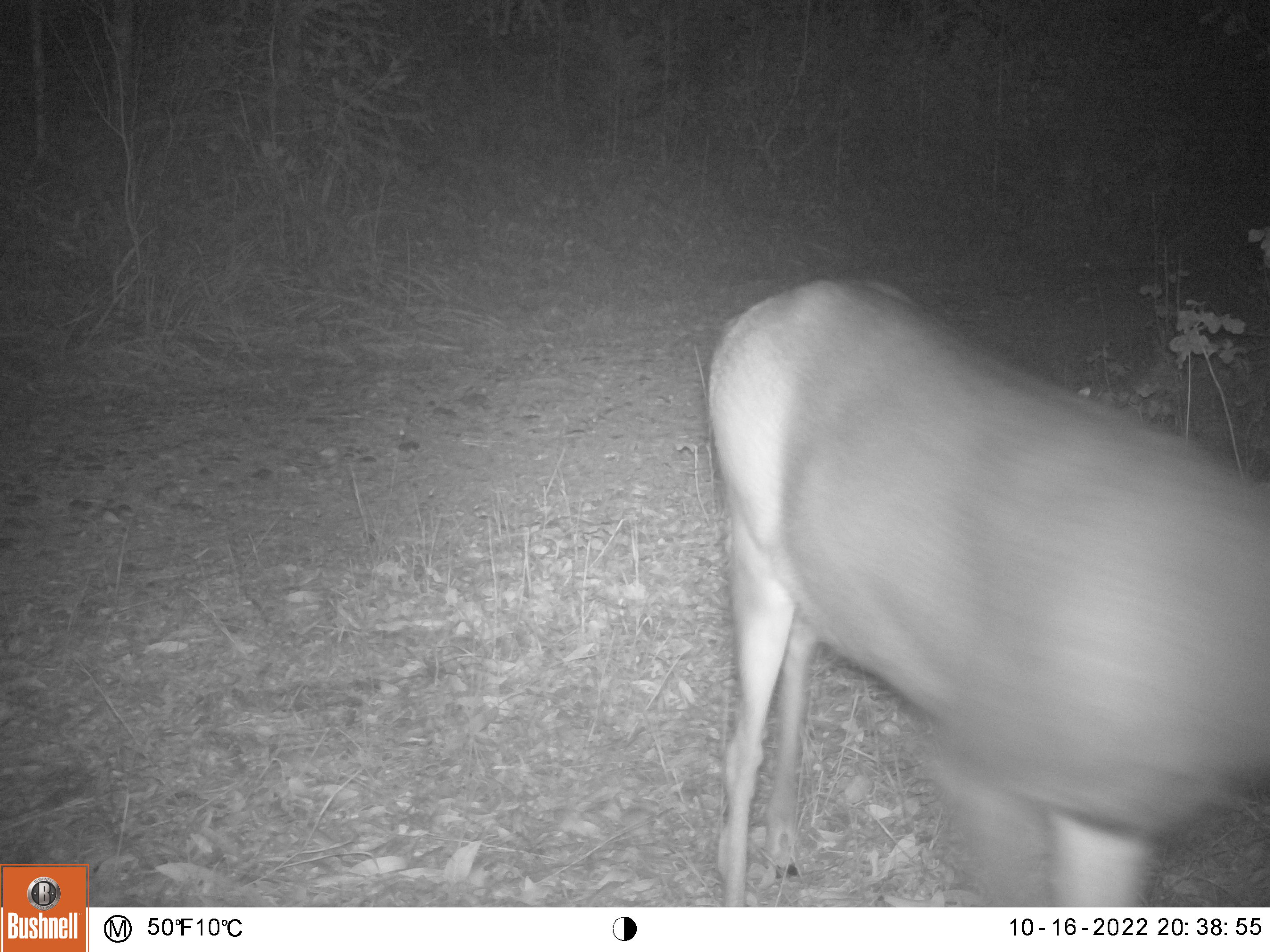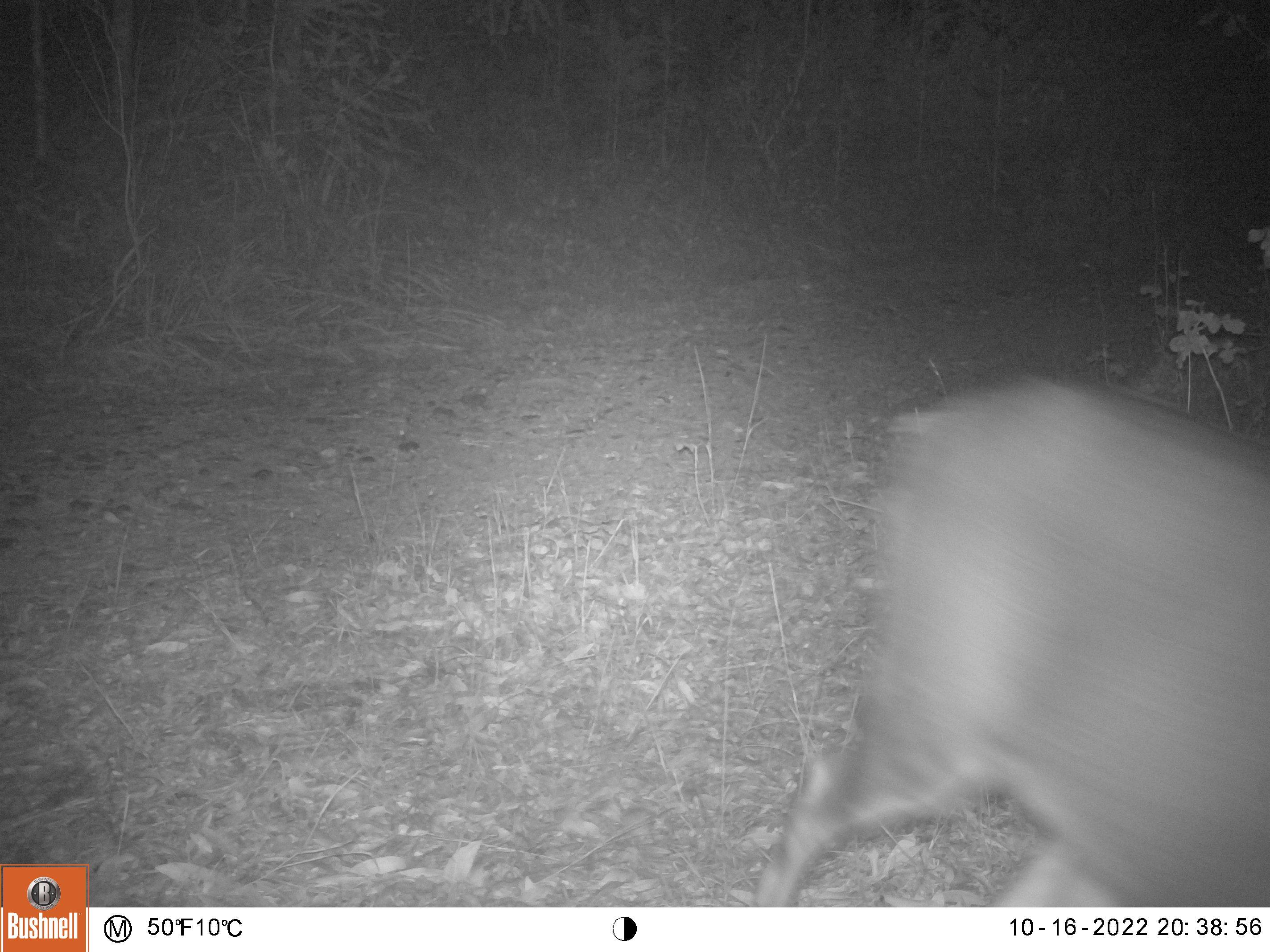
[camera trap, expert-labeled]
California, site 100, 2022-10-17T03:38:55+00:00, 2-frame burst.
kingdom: Animalia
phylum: Chordata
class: Mammalia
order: Artiodactyla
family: Cervidae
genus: Odocoileus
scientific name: Odocoileus hemionus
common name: mule deer